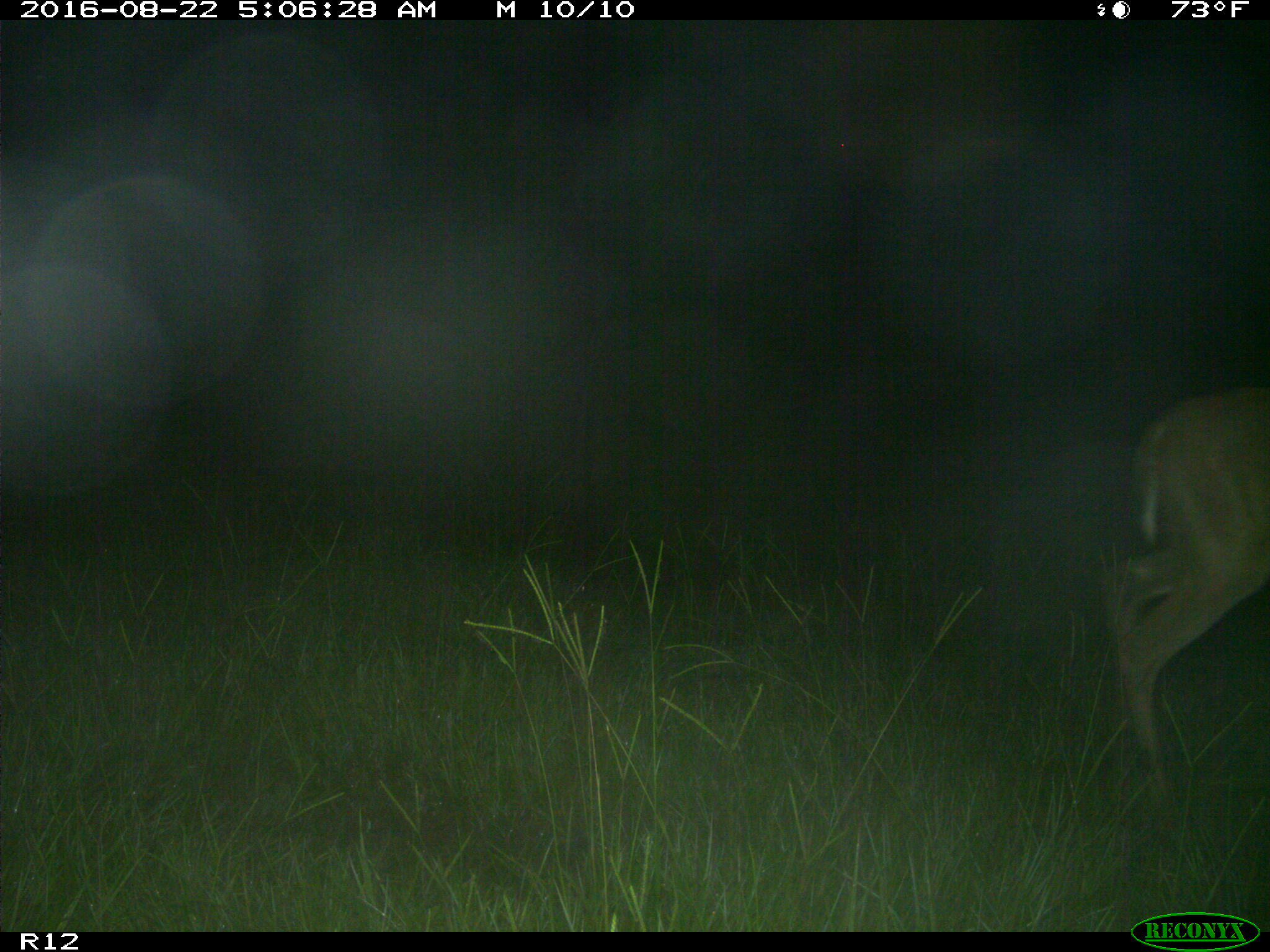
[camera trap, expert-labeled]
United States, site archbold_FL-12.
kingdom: Animalia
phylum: Chordata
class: Mammalia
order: Artiodactyla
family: Cervidae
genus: Odocoileus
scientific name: Odocoileus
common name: deer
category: unidentified deer